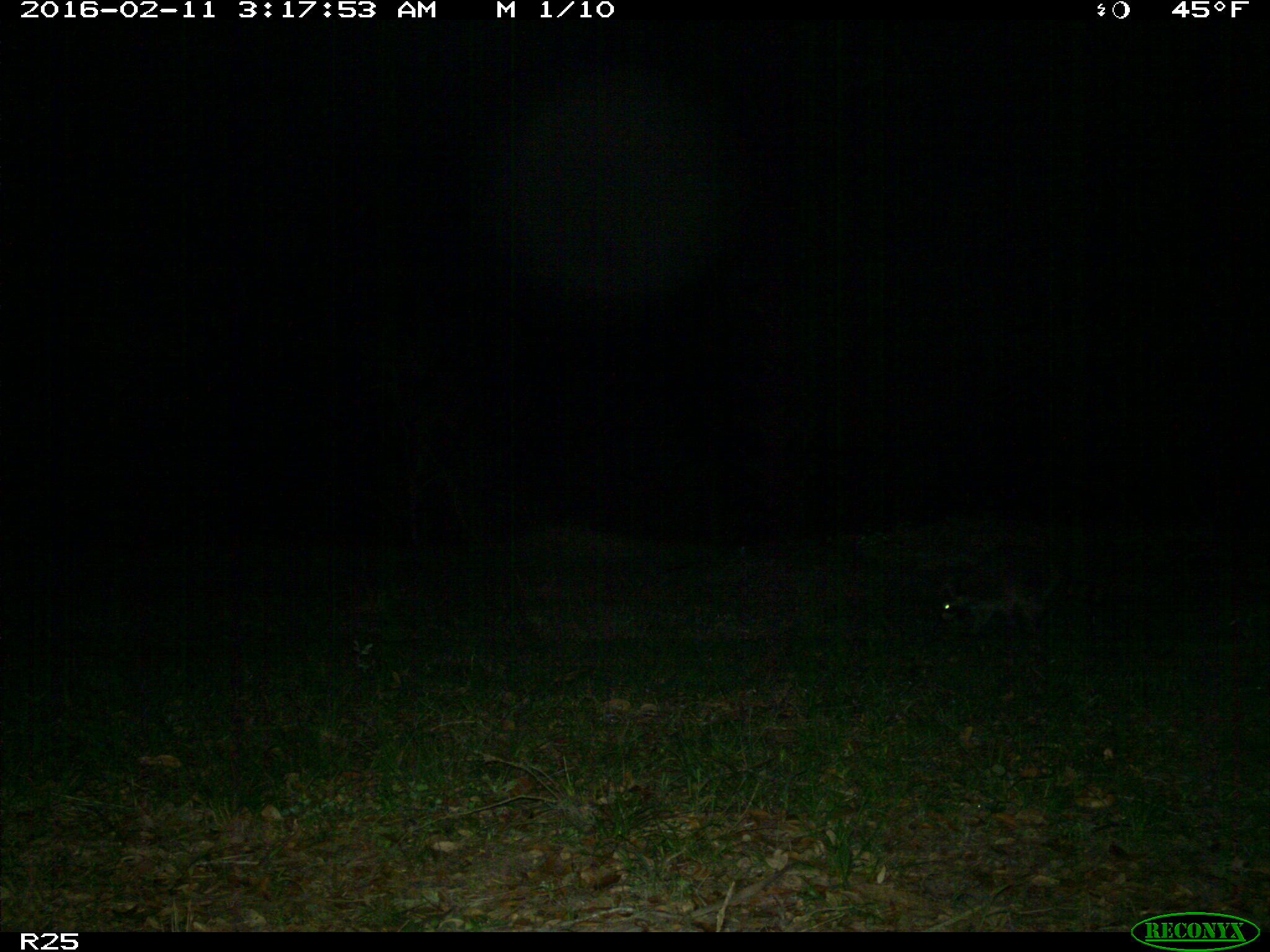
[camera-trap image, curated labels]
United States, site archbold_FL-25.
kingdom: Animalia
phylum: Chordata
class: Mammalia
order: Carnivora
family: Procyonidae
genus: Procyon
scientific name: Procyon lotor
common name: common raccoon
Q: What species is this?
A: Procyon lotor (common raccoon).